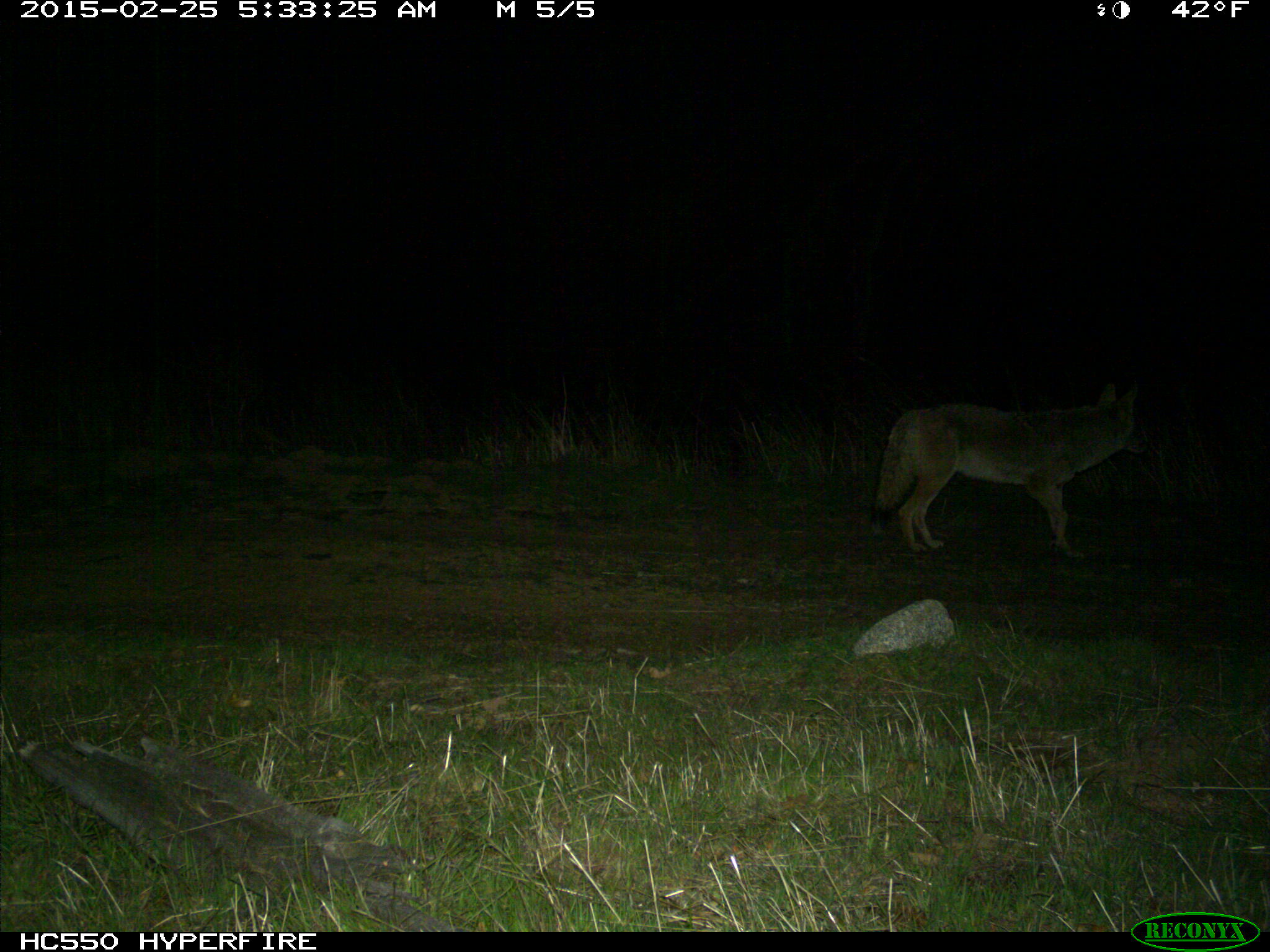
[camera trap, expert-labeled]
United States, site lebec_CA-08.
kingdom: Animalia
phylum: Chordata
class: Mammalia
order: Carnivora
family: Canidae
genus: Canis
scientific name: Canis latrans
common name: coyote